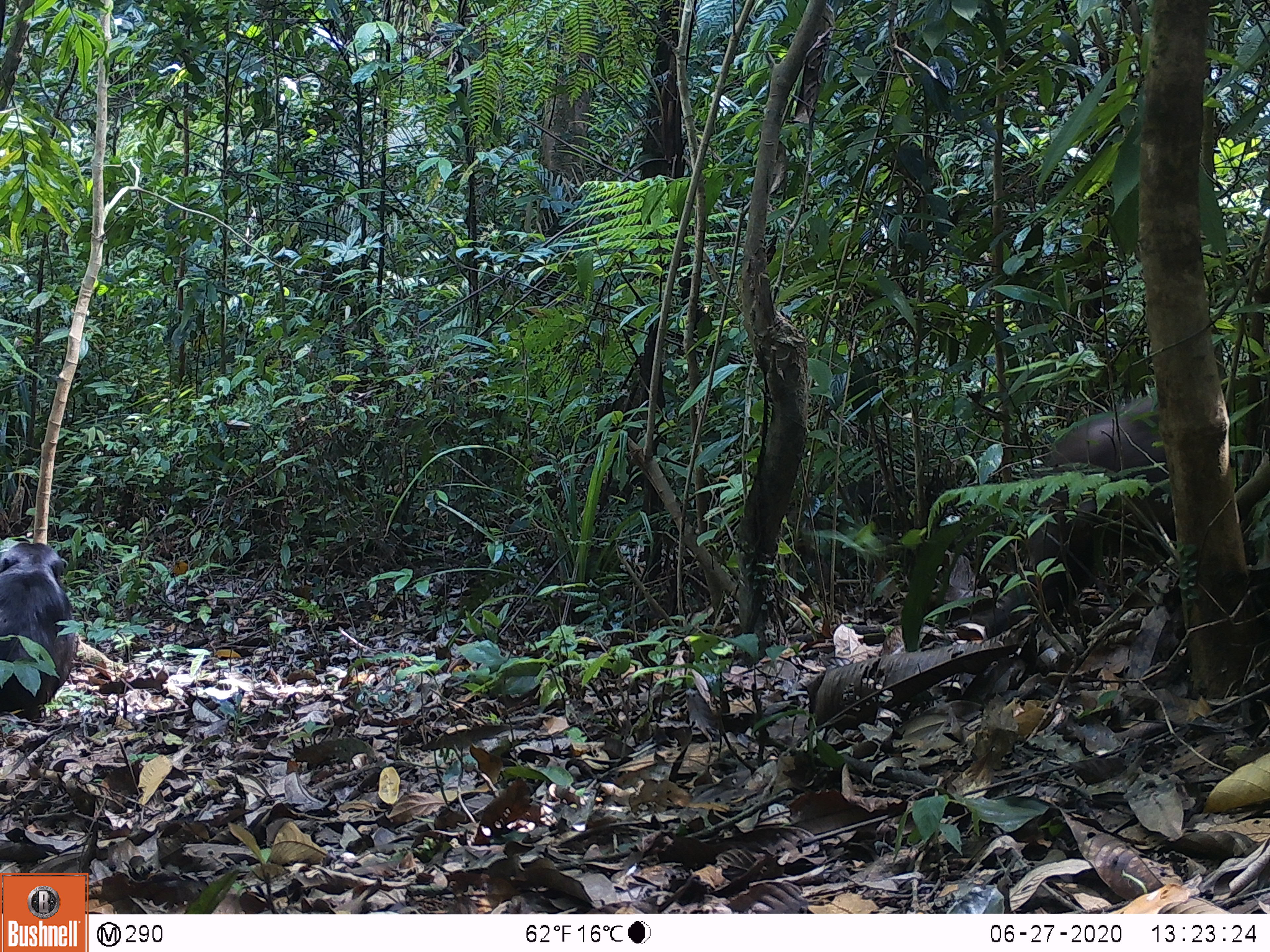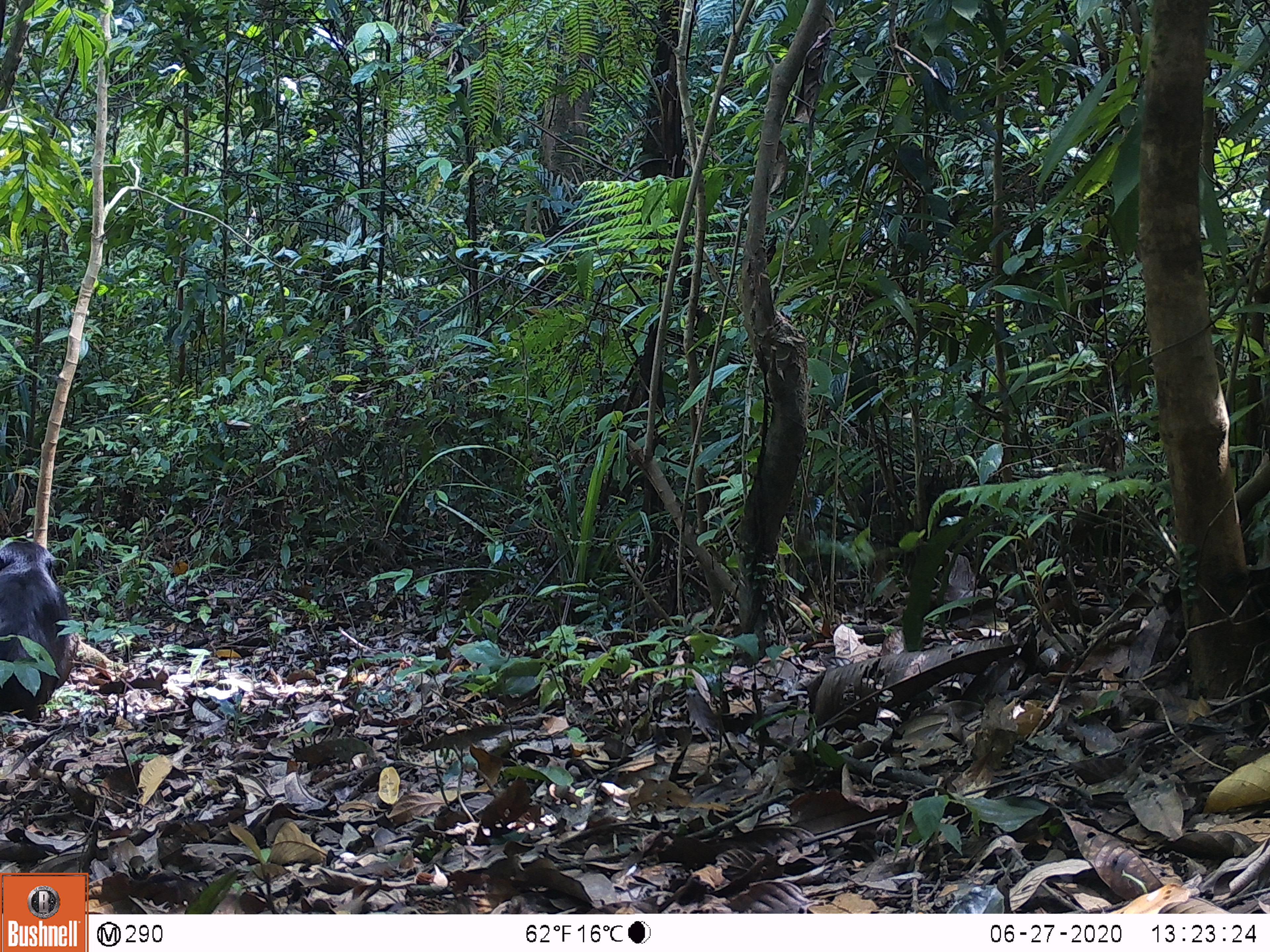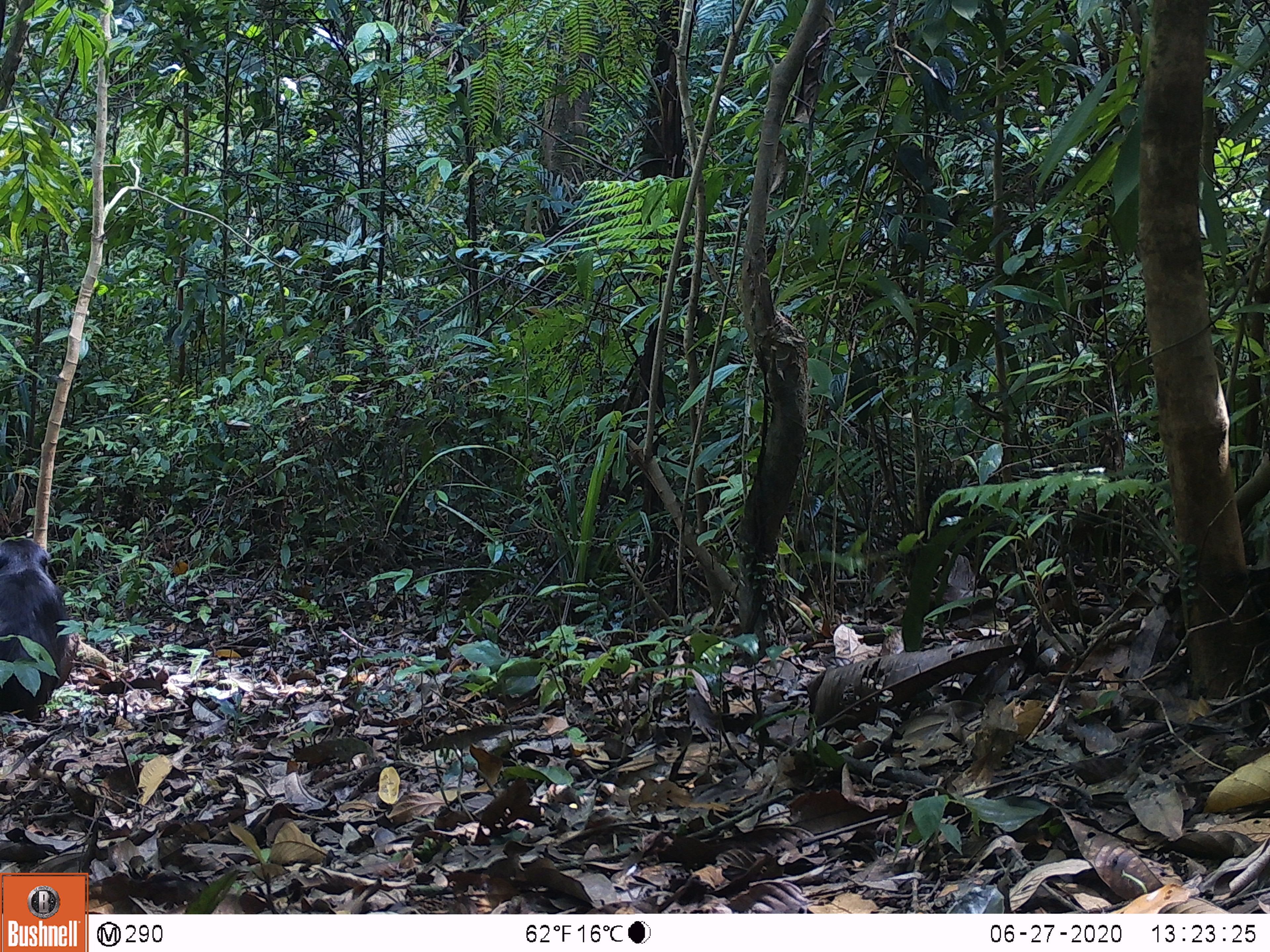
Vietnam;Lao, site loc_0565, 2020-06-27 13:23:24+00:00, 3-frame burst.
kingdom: Animalia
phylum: Chordata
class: Mammalia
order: Primates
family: Cercopithecidae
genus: Macaca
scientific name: Macaca arctoides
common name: stump-tailed macaque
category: stump tailed macaque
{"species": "stump tailed macaque (stump-tailed macaque) (Macaca arctoides)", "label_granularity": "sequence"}